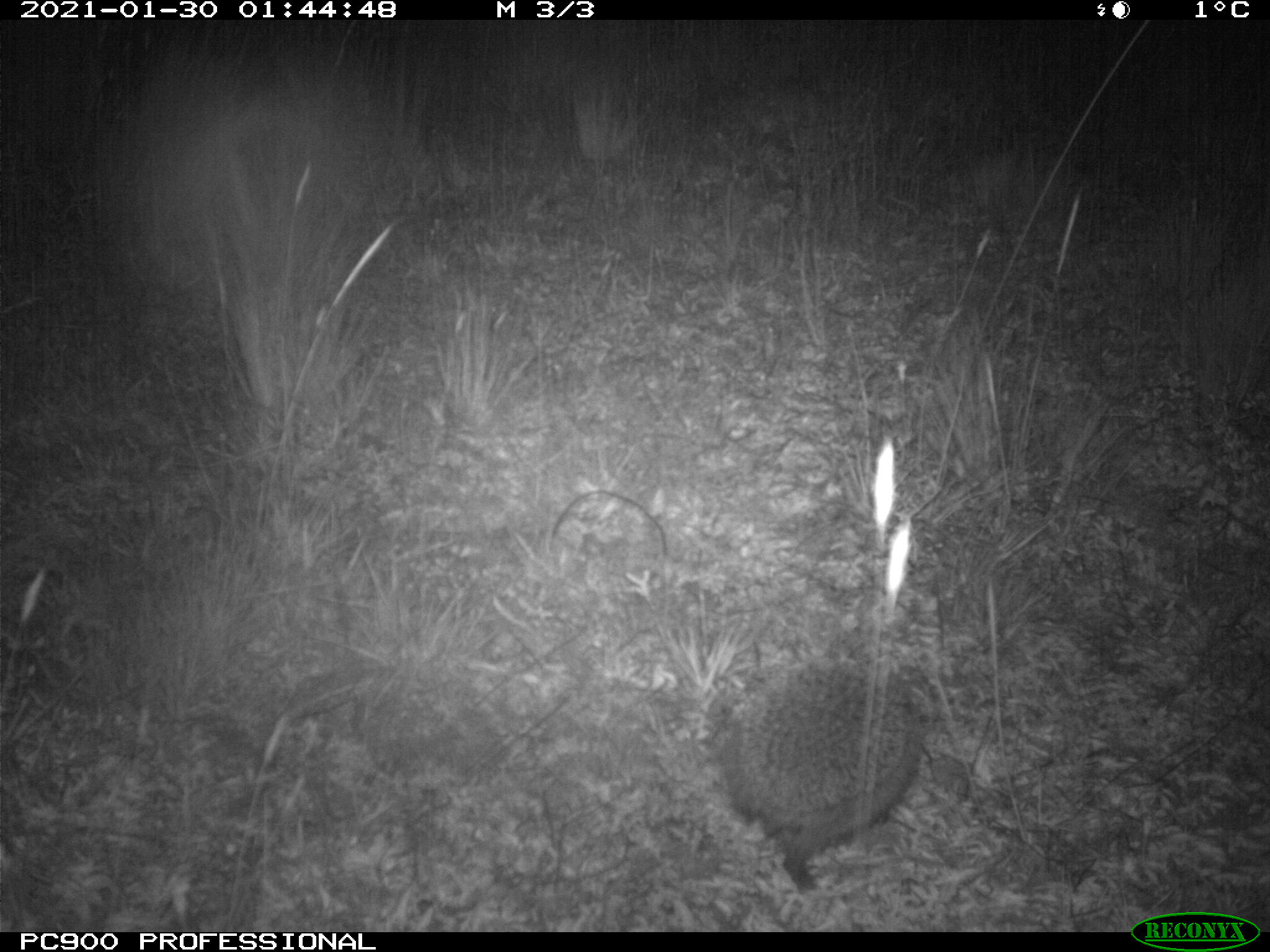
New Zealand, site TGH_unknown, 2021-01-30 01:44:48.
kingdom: Animalia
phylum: Chordata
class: Mammalia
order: Eulipotyphla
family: Erinaceidae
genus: Erinaceus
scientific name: Erinaceus europaeus europaeus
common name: european hedgehog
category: hedgehog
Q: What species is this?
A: Hedgehog (european hedgehog) (Erinaceus europaeus europaeus).